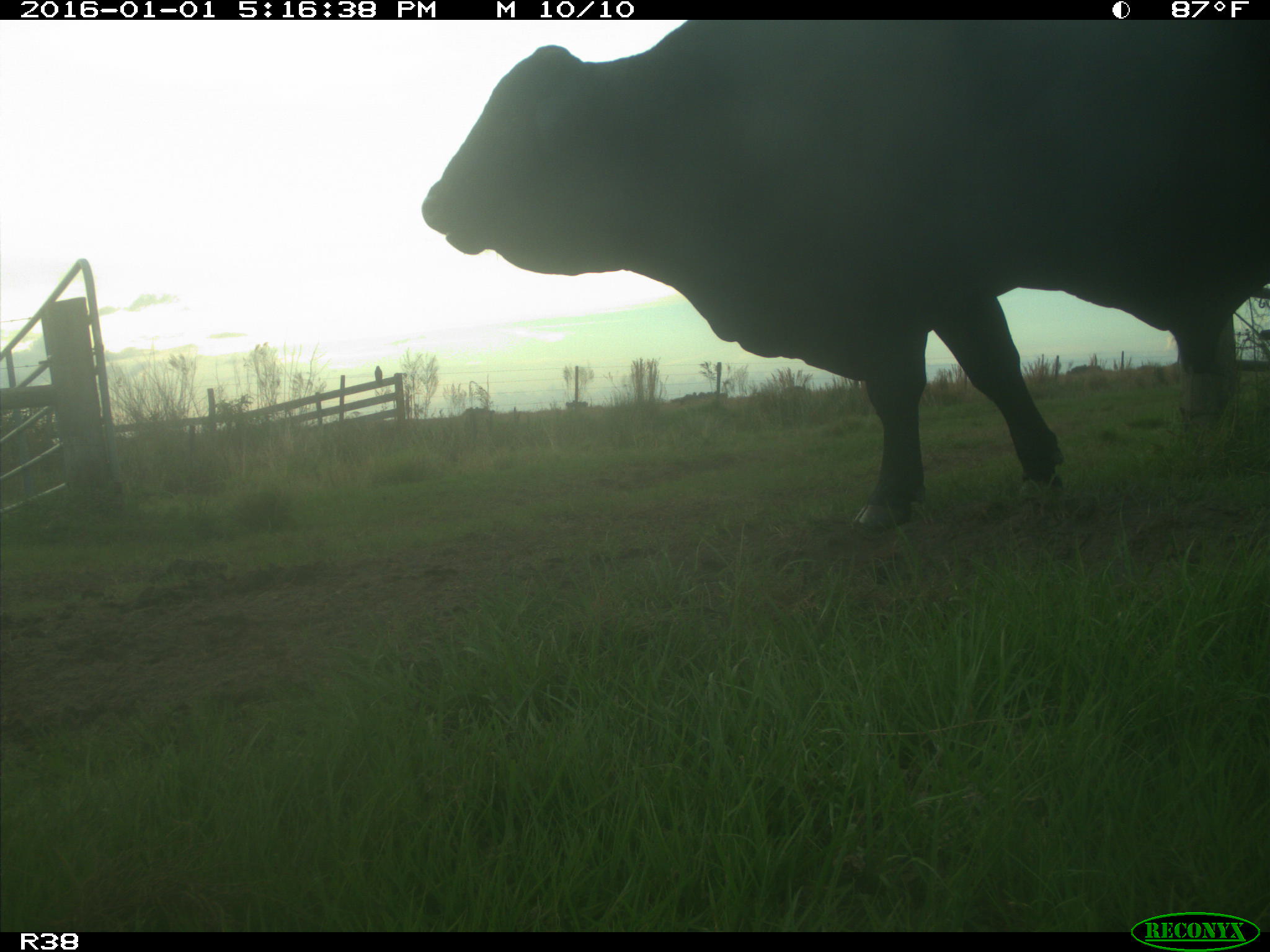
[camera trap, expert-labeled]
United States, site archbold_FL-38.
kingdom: Animalia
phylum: Chordata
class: Mammalia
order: Artiodactyla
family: Bovidae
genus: Bos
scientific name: Bos taurus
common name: domestic cow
Bos taurus (domestic cow).